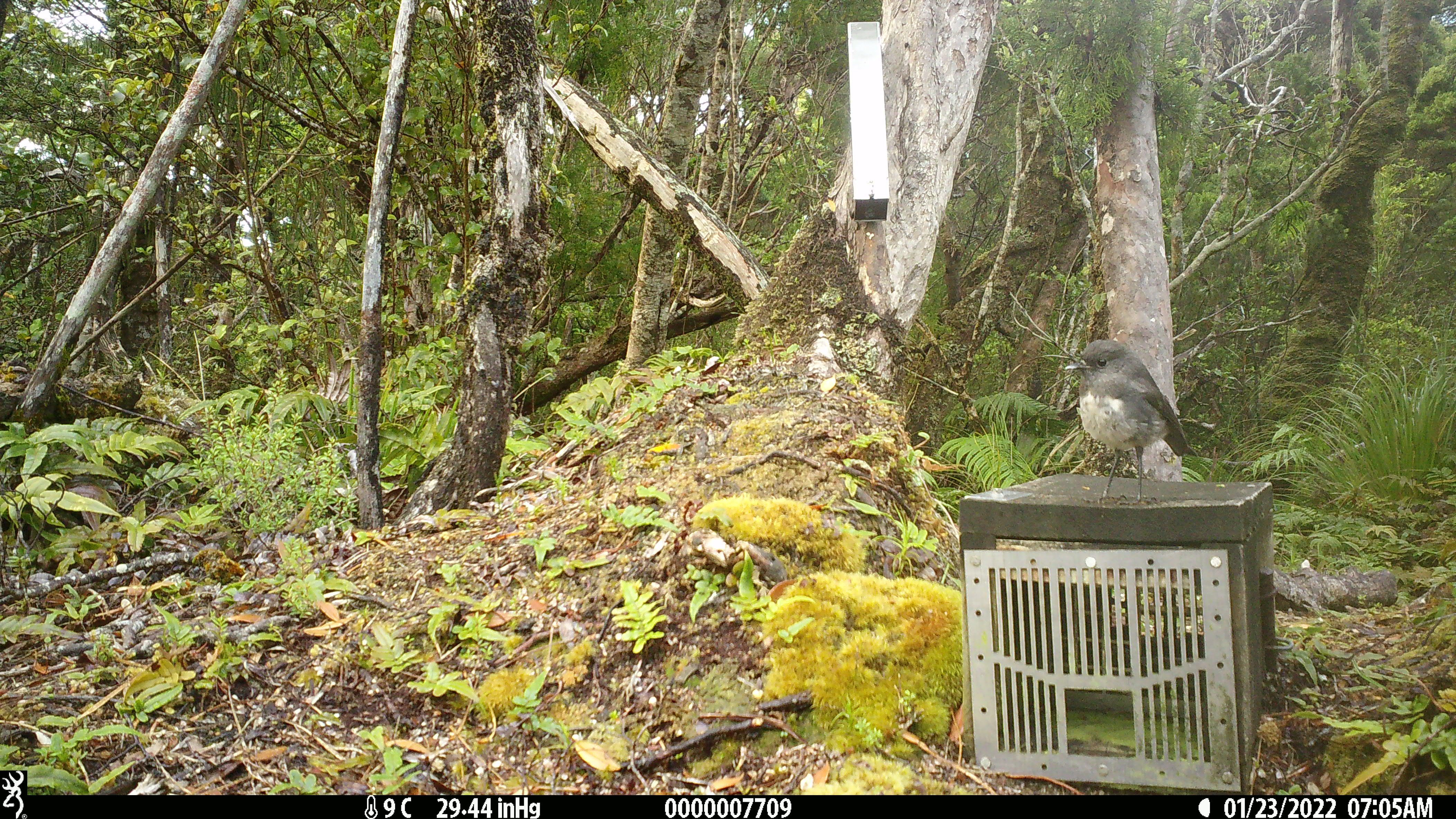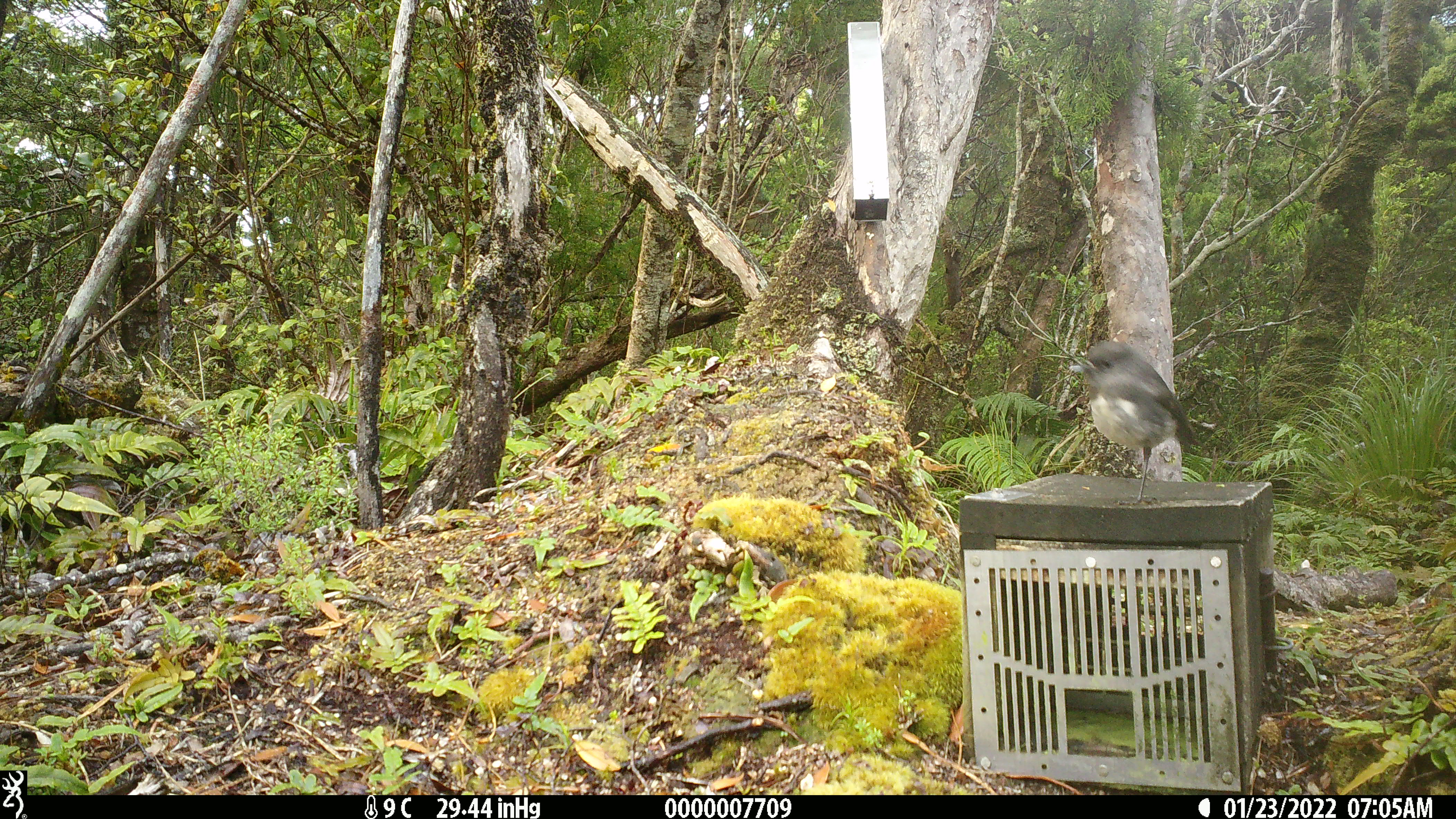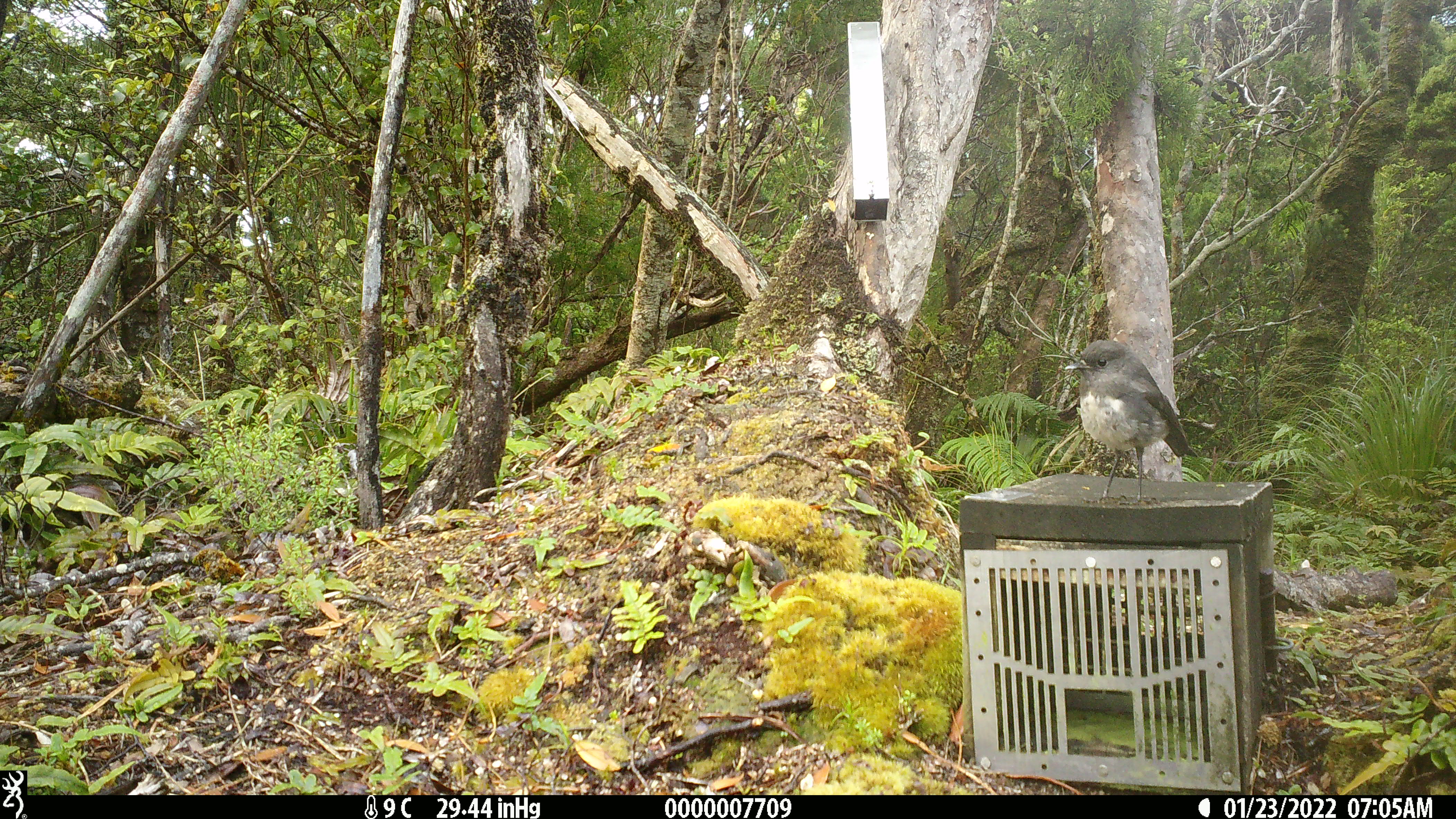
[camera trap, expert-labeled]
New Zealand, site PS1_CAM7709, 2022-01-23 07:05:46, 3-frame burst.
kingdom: Animalia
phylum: Chordata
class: Aves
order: Passeriformes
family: Petroicidae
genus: Petroica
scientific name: Petroica australis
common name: new zealand robin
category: robin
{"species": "robin (new zealand robin) (Petroica australis)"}